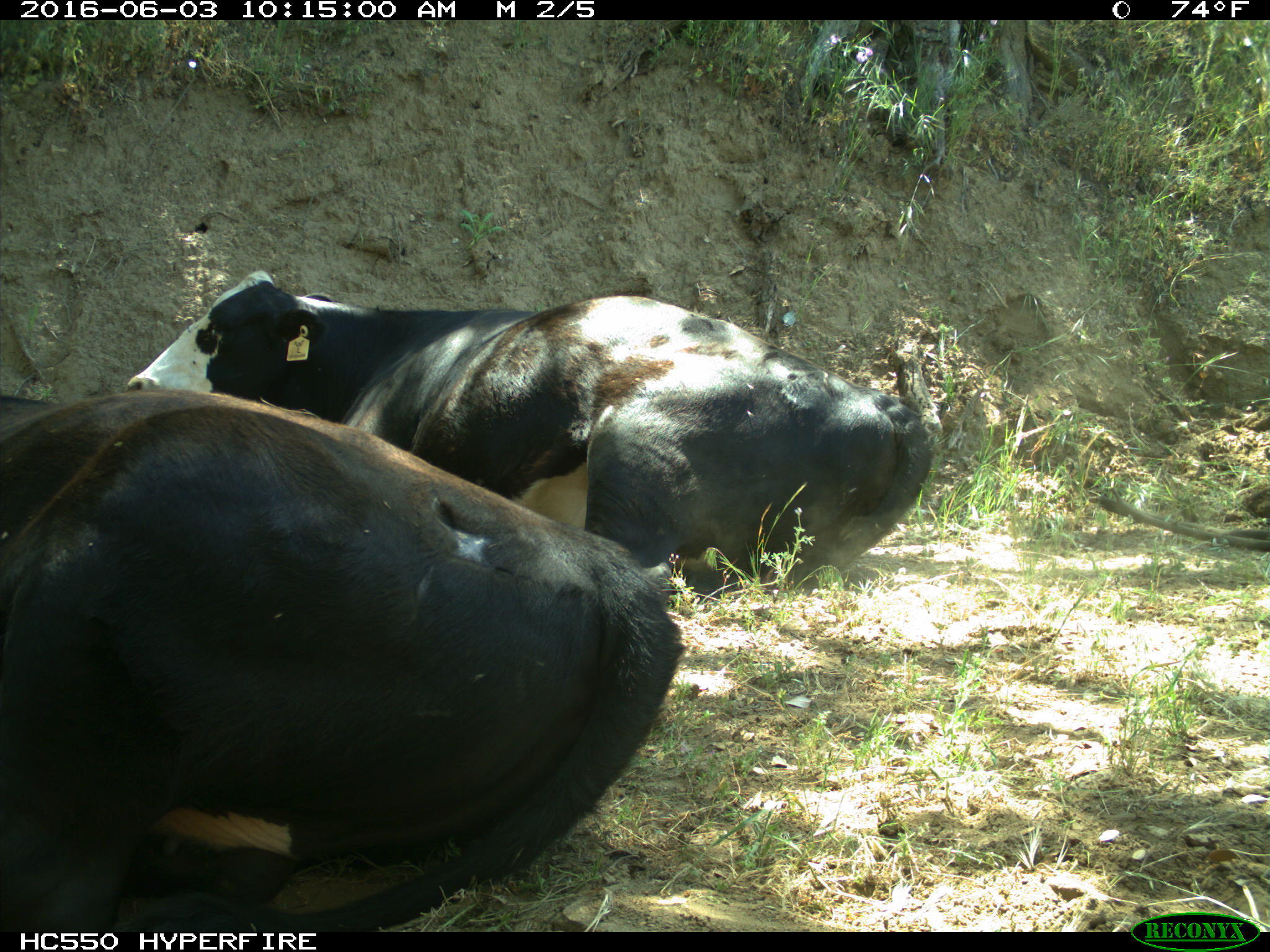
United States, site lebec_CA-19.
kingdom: Animalia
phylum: Chordata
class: Mammalia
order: Artiodactyla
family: Bovidae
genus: Bos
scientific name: Bos taurus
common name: domestic cow